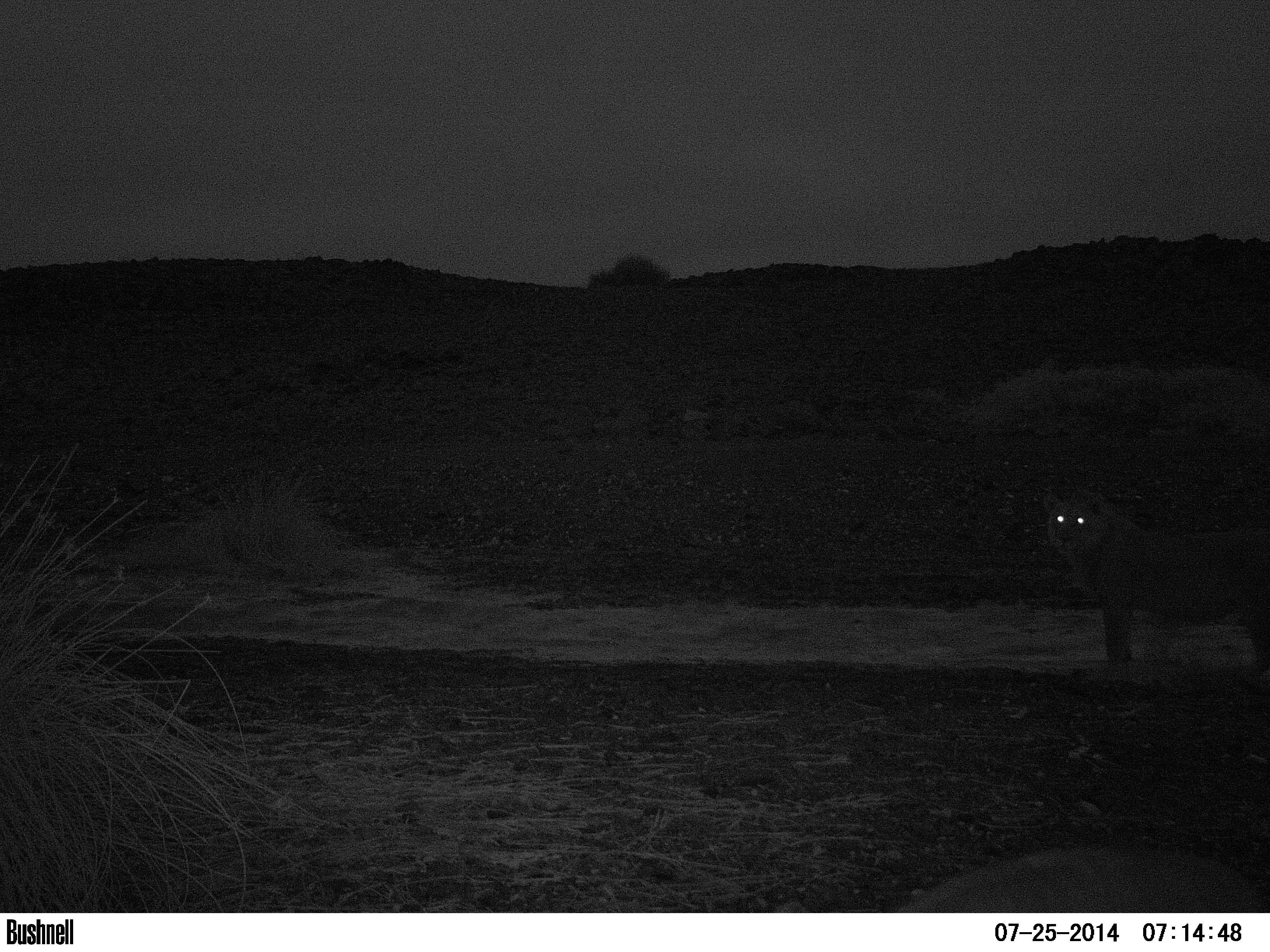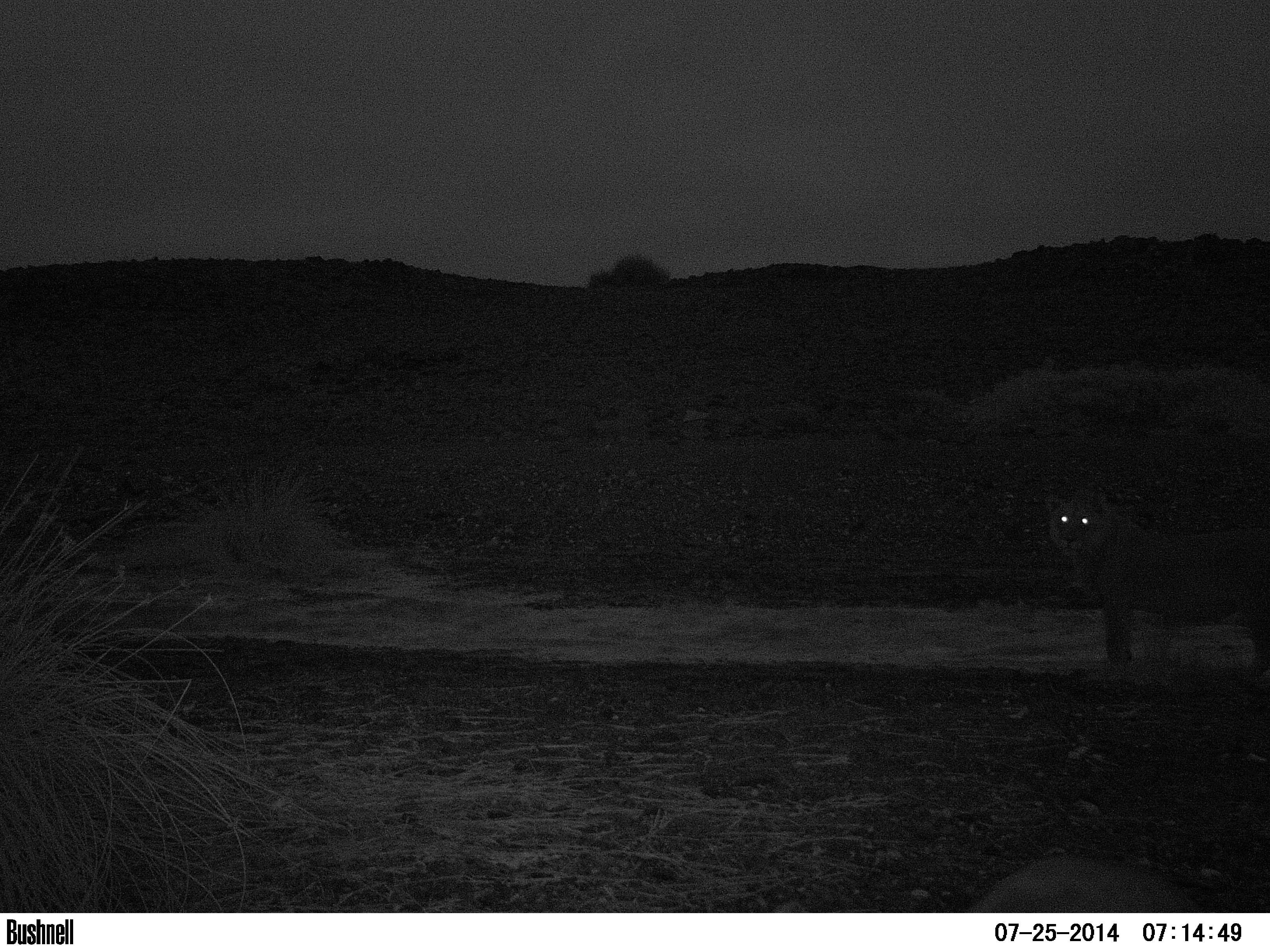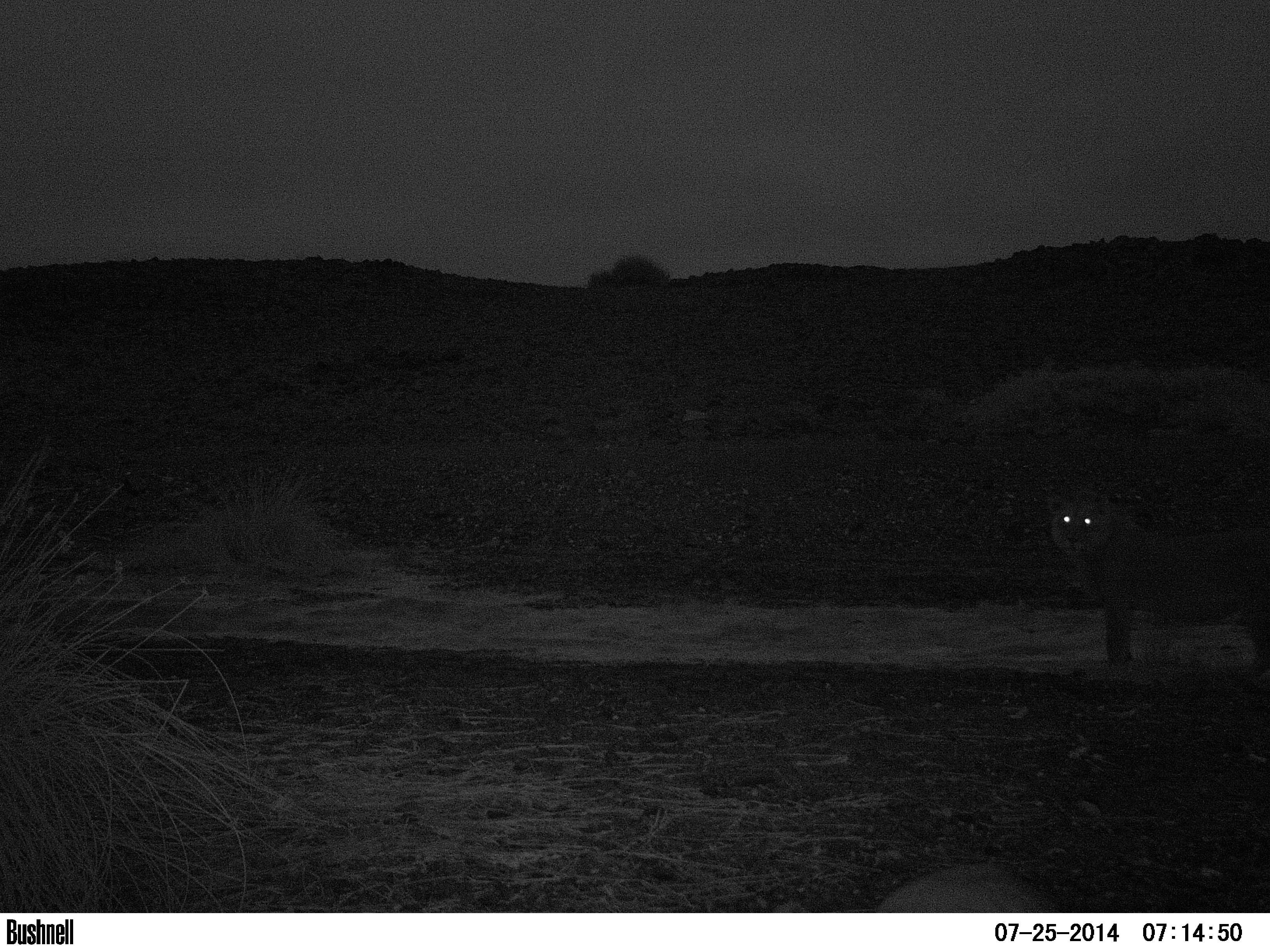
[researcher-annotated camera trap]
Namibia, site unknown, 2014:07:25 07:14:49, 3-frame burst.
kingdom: Animalia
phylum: Chordata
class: Mammalia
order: Carnivora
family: Felidae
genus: Panthera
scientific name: Panthera leo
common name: lion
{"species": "Panthera leo (lion)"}